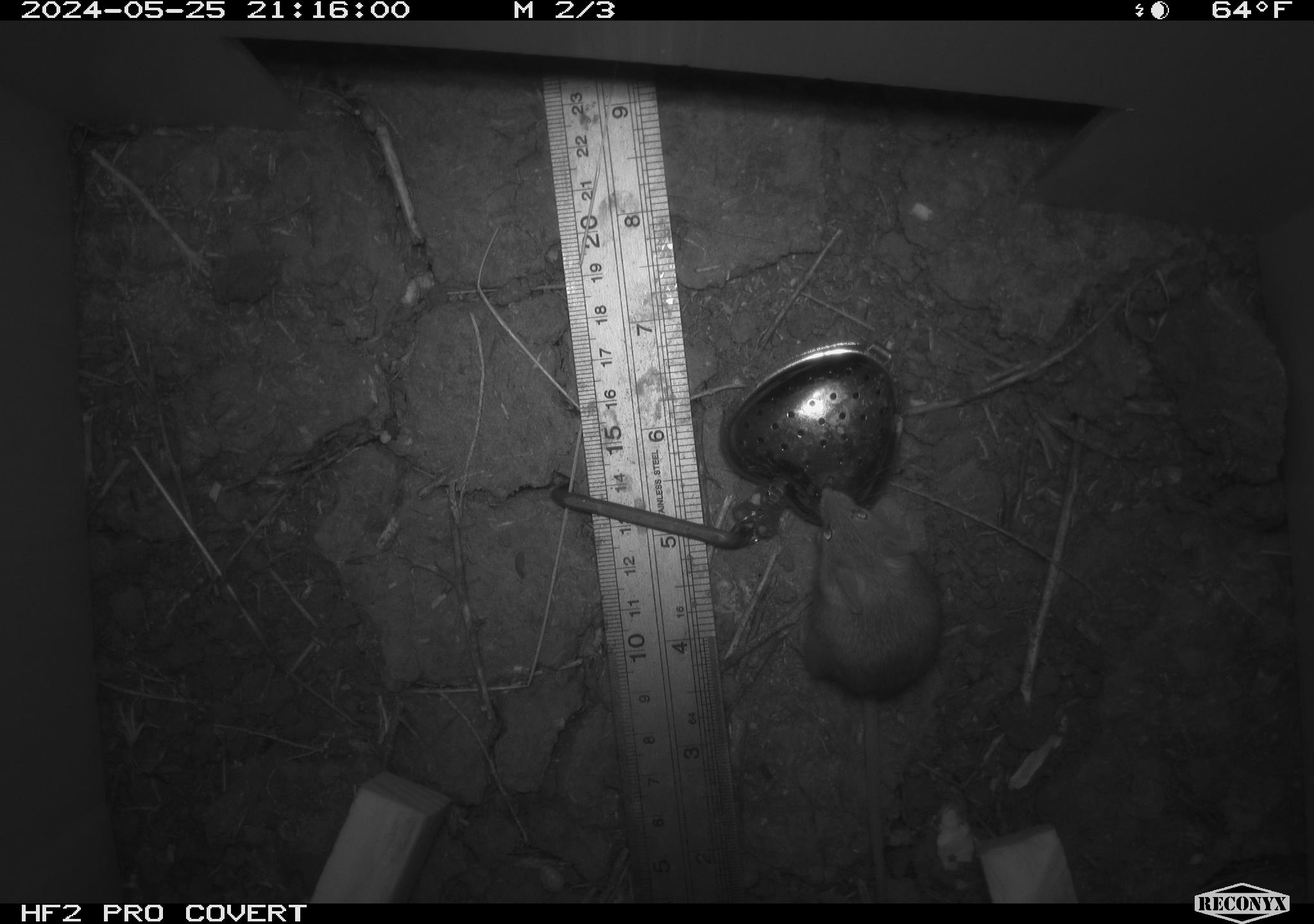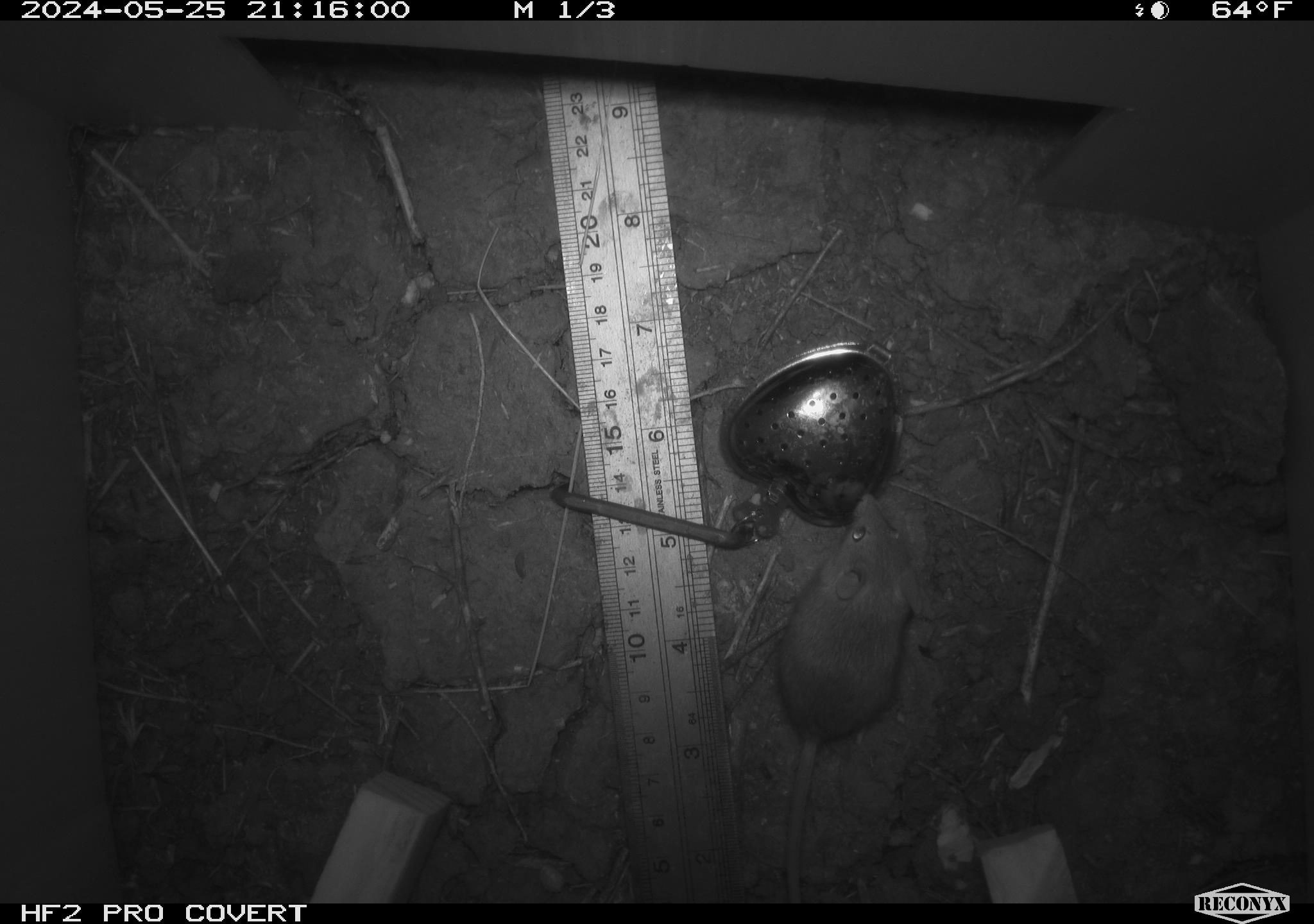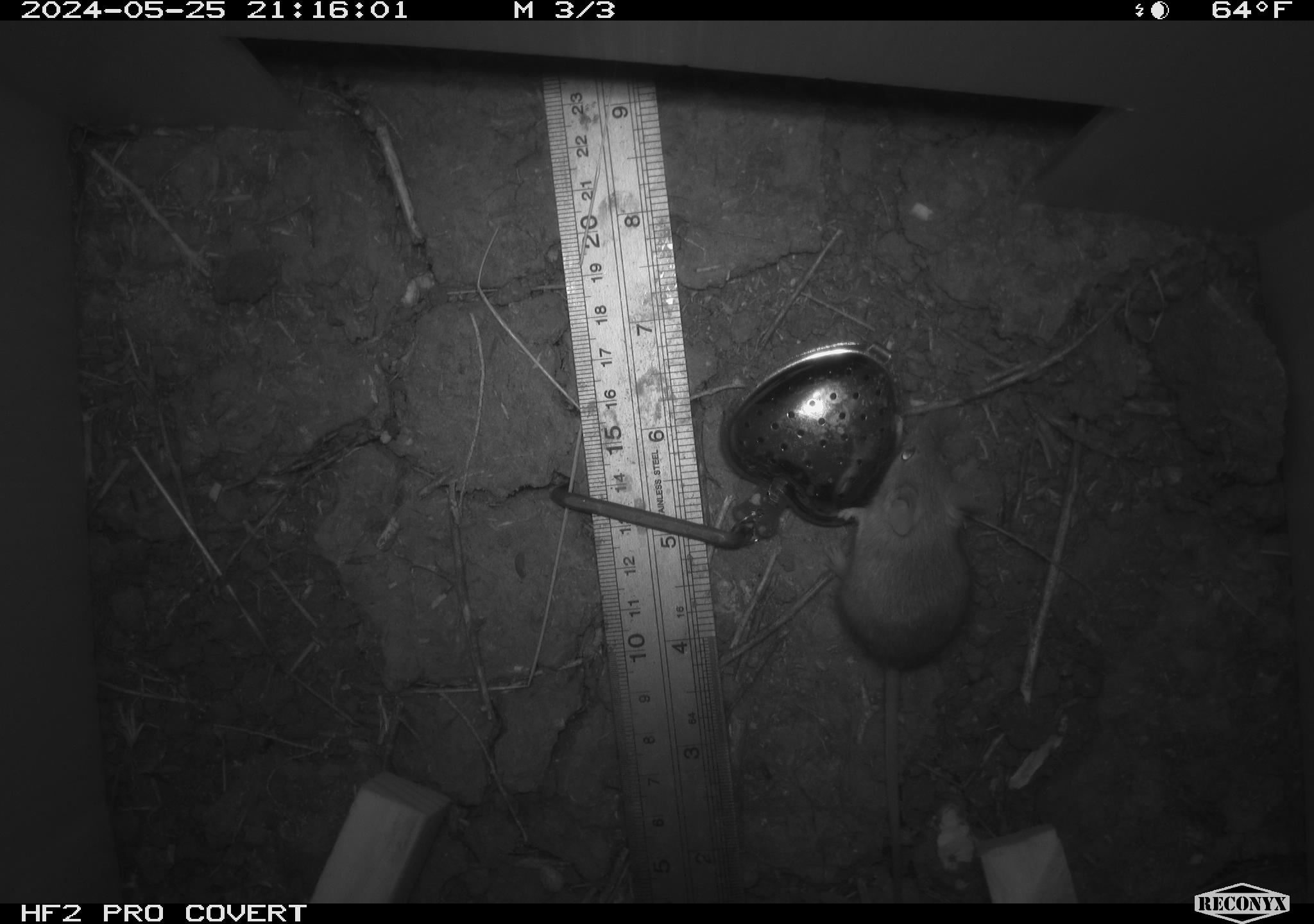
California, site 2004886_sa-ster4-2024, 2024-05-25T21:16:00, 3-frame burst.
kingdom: Animalia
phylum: Chordata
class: Mammalia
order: Rodentia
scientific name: Rodentia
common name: mouse species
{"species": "mouse species (Rodentia)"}